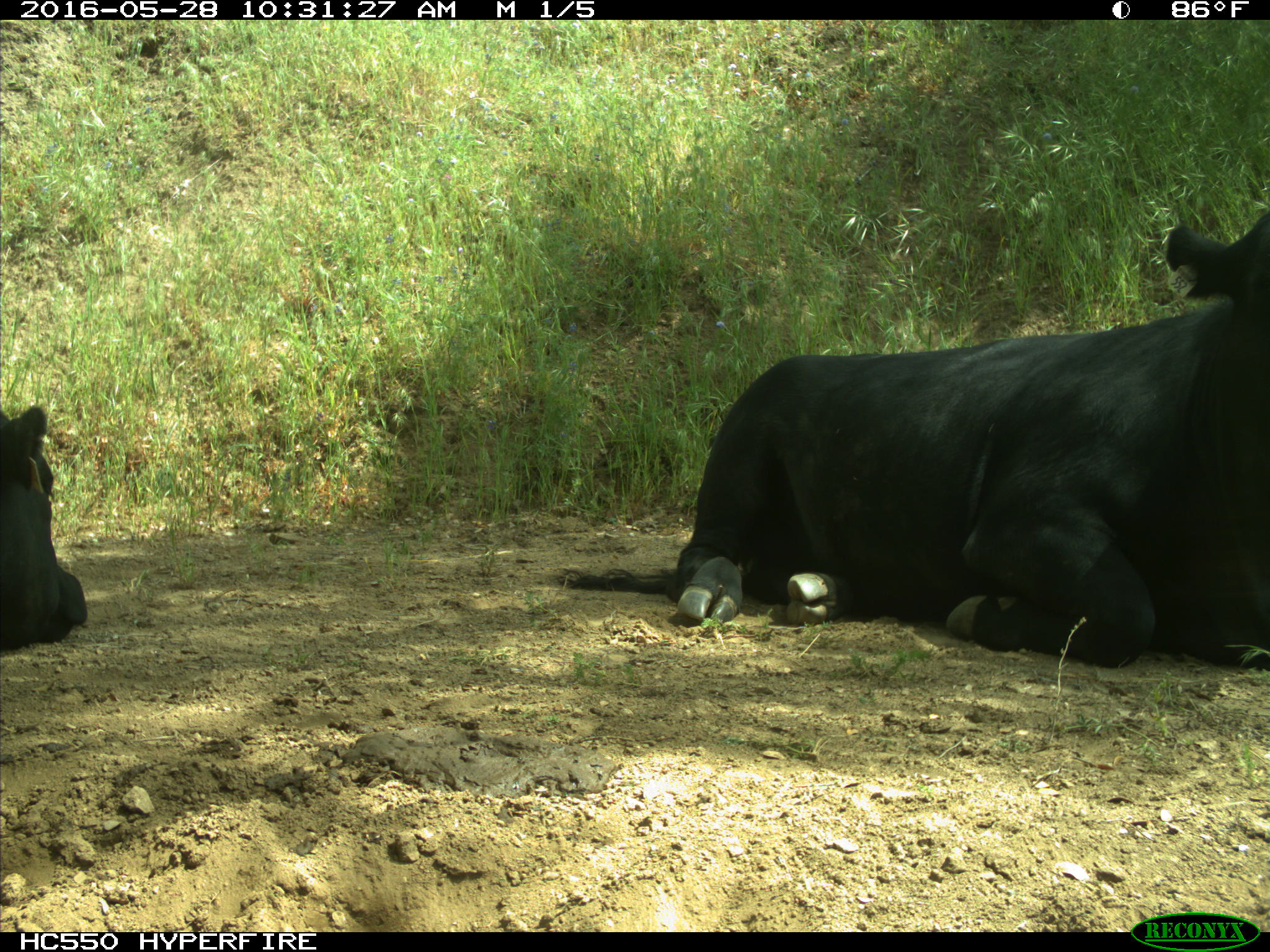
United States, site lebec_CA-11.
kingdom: Animalia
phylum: Chordata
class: Mammalia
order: Artiodactyla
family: Bovidae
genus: Bos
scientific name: Bos taurus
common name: domestic cow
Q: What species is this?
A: Bos taurus (domestic cow).